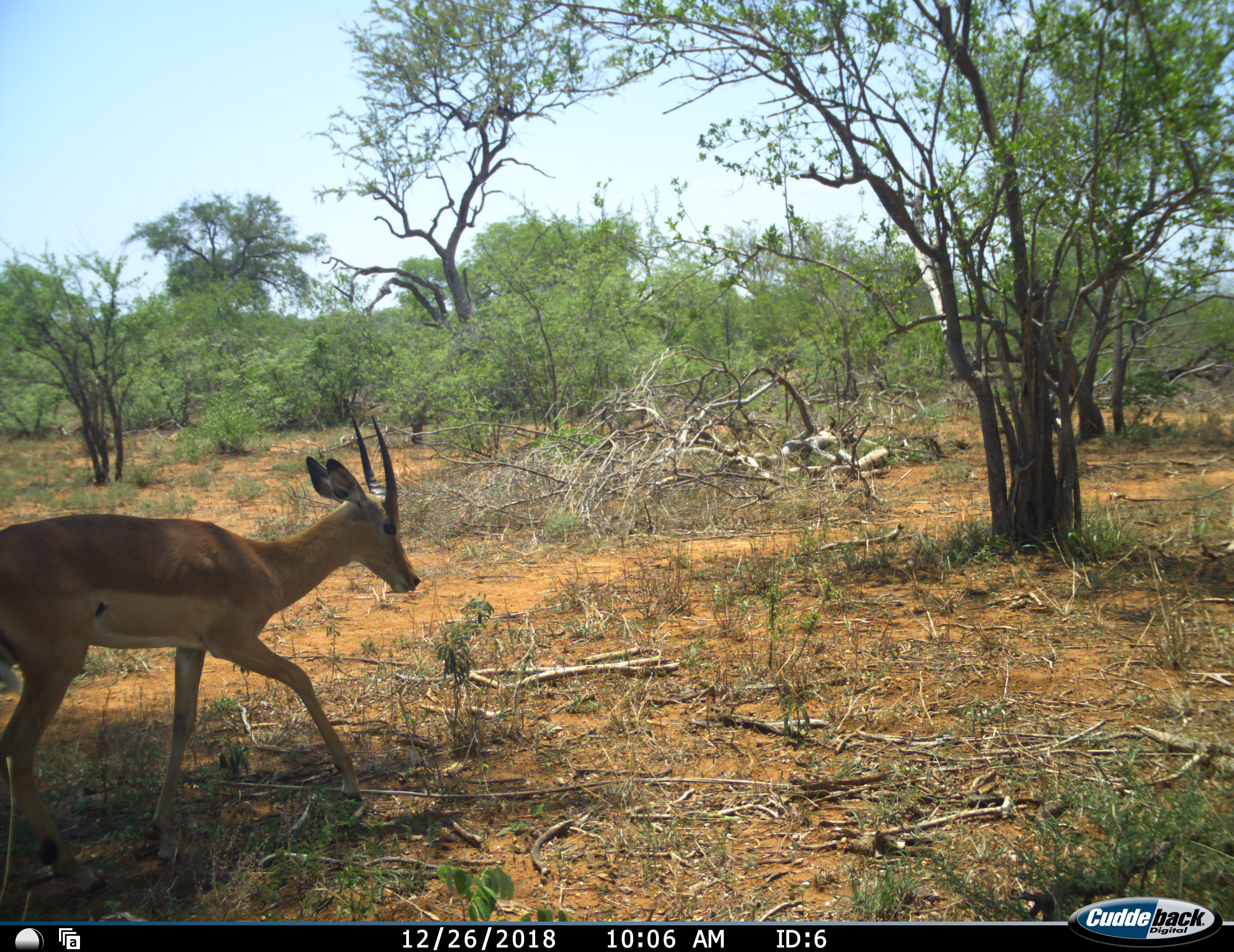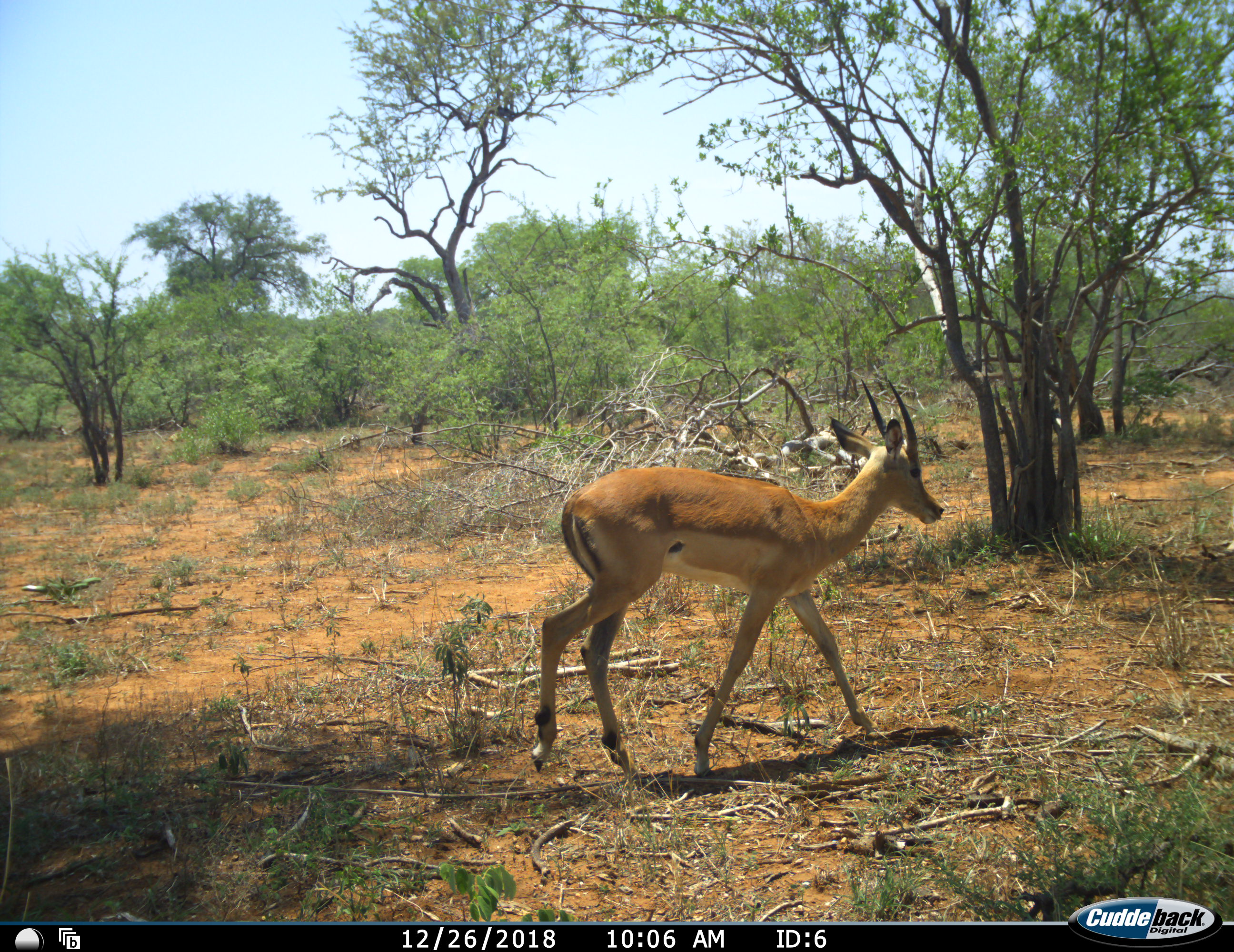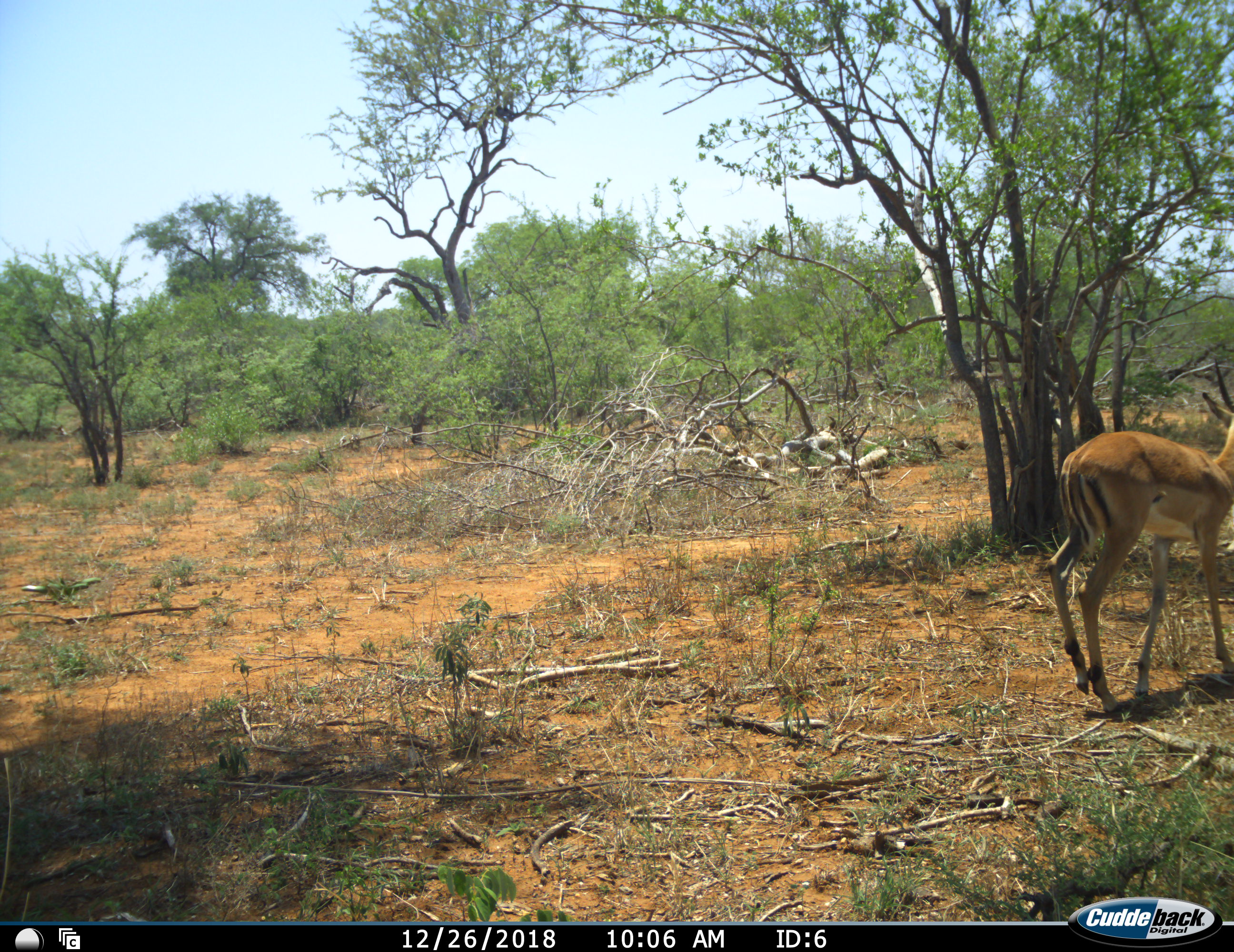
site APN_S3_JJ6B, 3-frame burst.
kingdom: Animalia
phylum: Chordata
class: Mammalia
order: Artiodactyla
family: Bovidae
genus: Aepyceros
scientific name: Aepyceros melampus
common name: impala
Impala (Aepyceros melampus), count 1. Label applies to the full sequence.